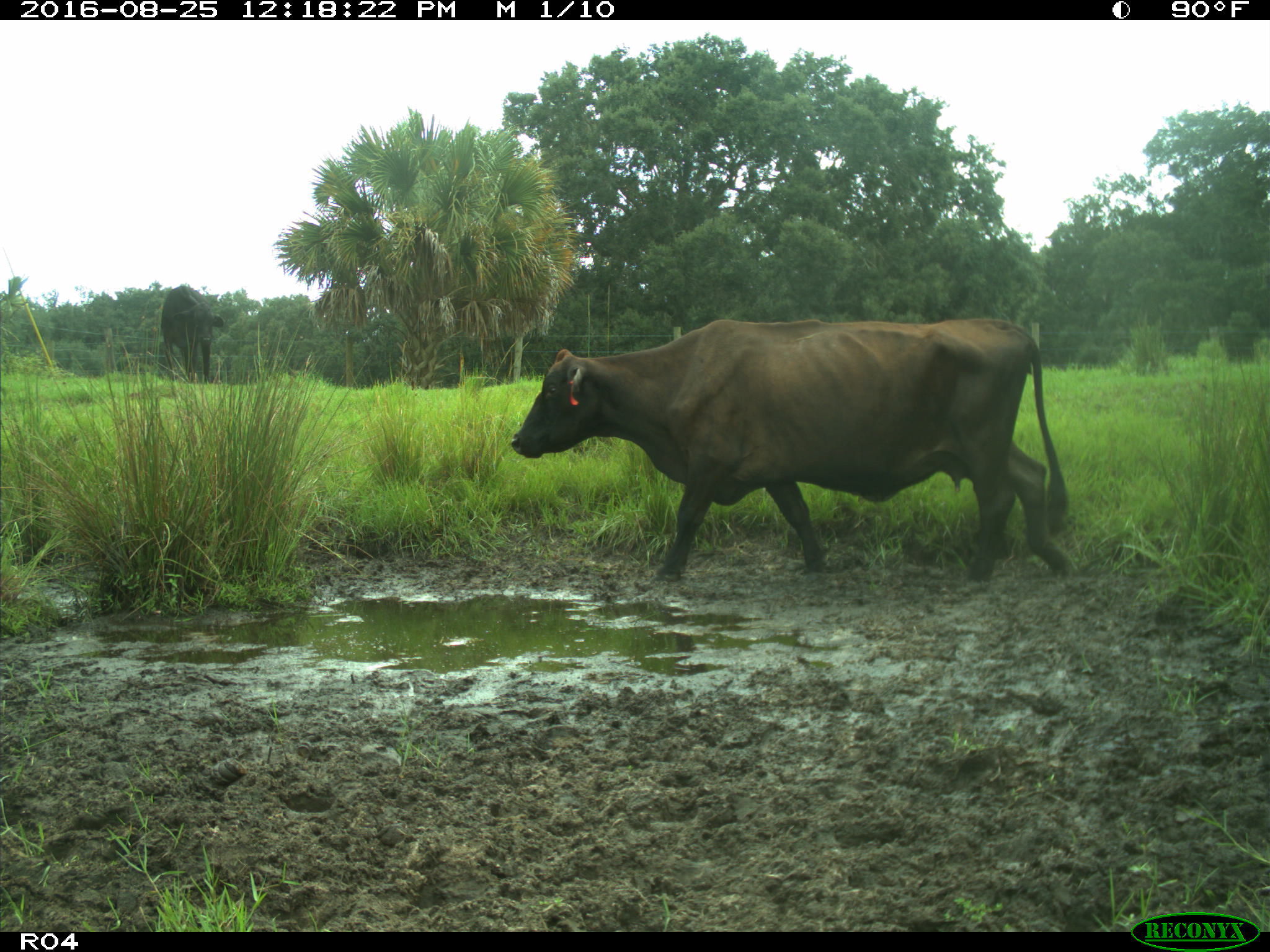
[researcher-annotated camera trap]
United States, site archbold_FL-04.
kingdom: Animalia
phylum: Chordata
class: Mammalia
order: Artiodactyla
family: Bovidae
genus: Bos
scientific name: Bos taurus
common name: domestic cow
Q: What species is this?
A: Bos taurus (domestic cow).